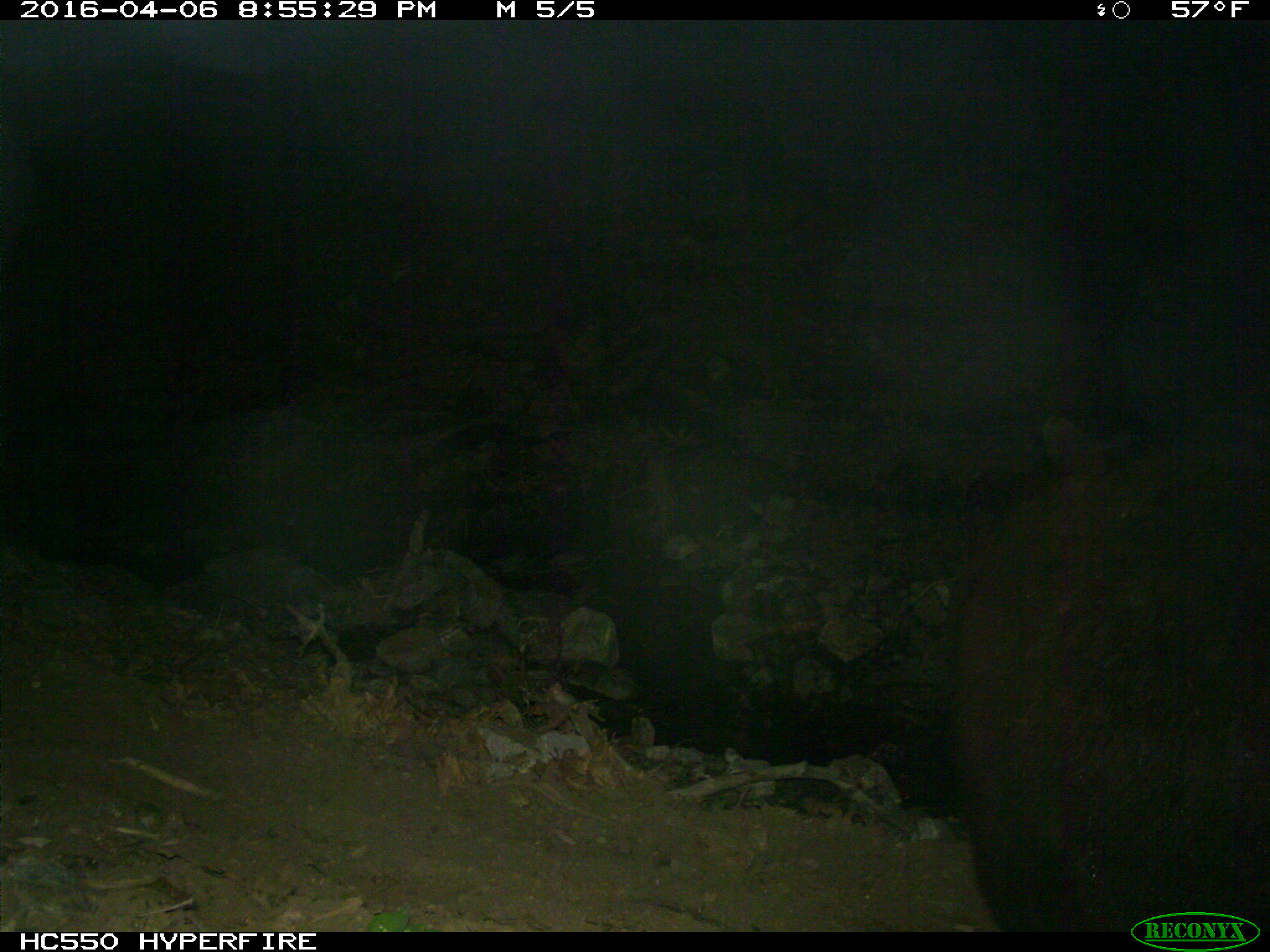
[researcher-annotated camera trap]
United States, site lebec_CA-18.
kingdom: Animalia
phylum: Chordata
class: Mammalia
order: Carnivora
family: Ursidae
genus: Ursus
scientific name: Ursus americanus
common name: american black bear